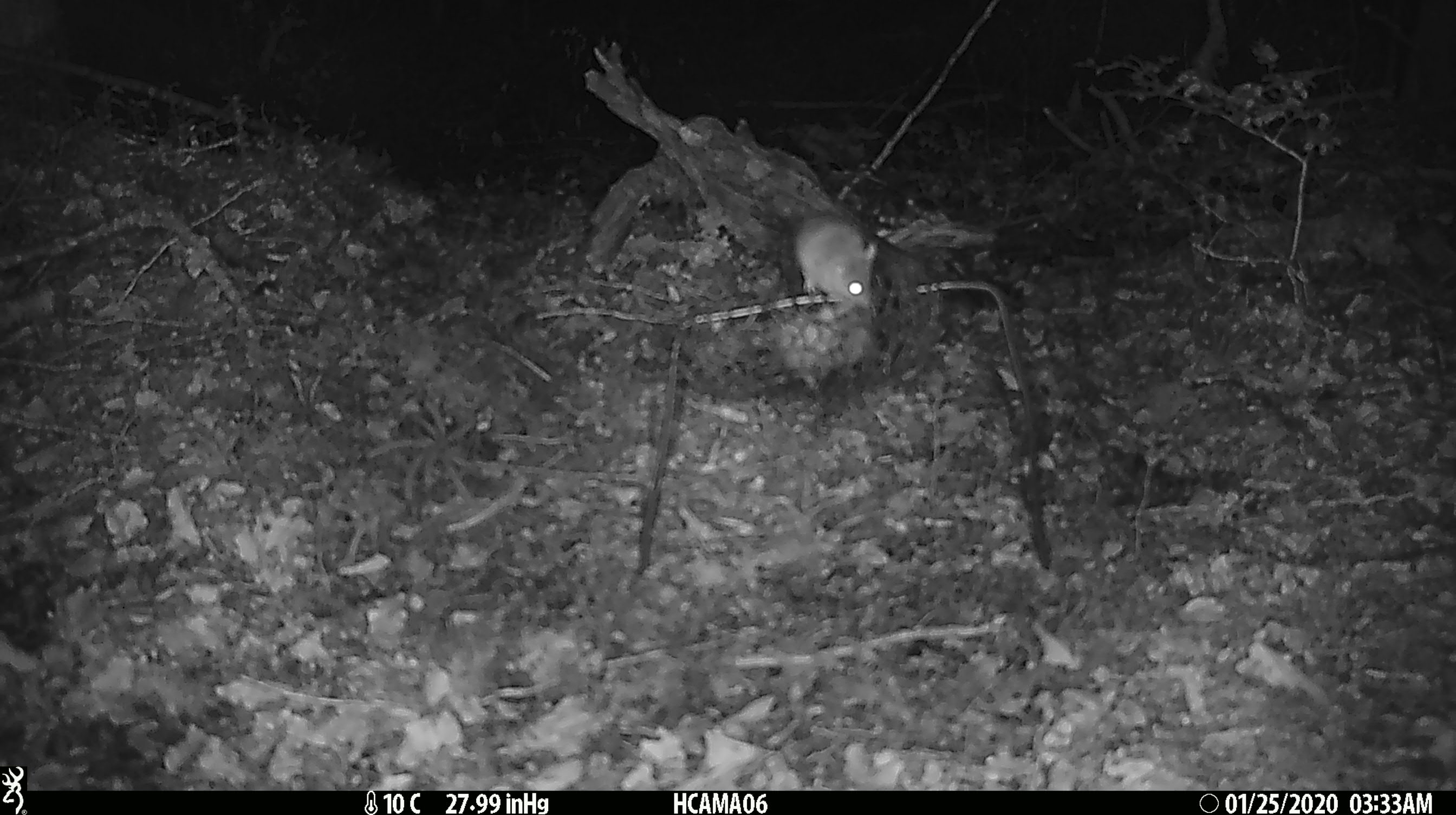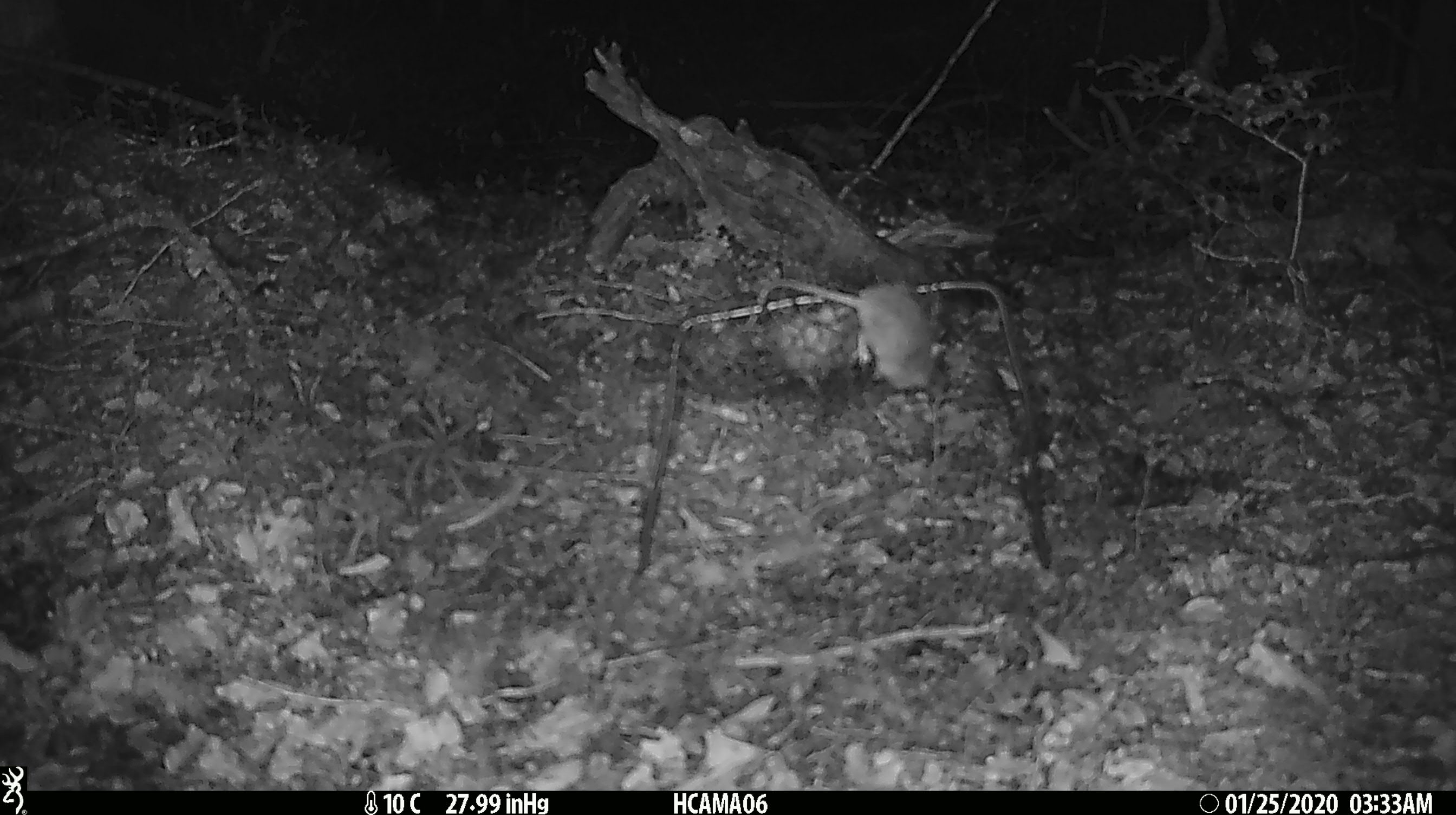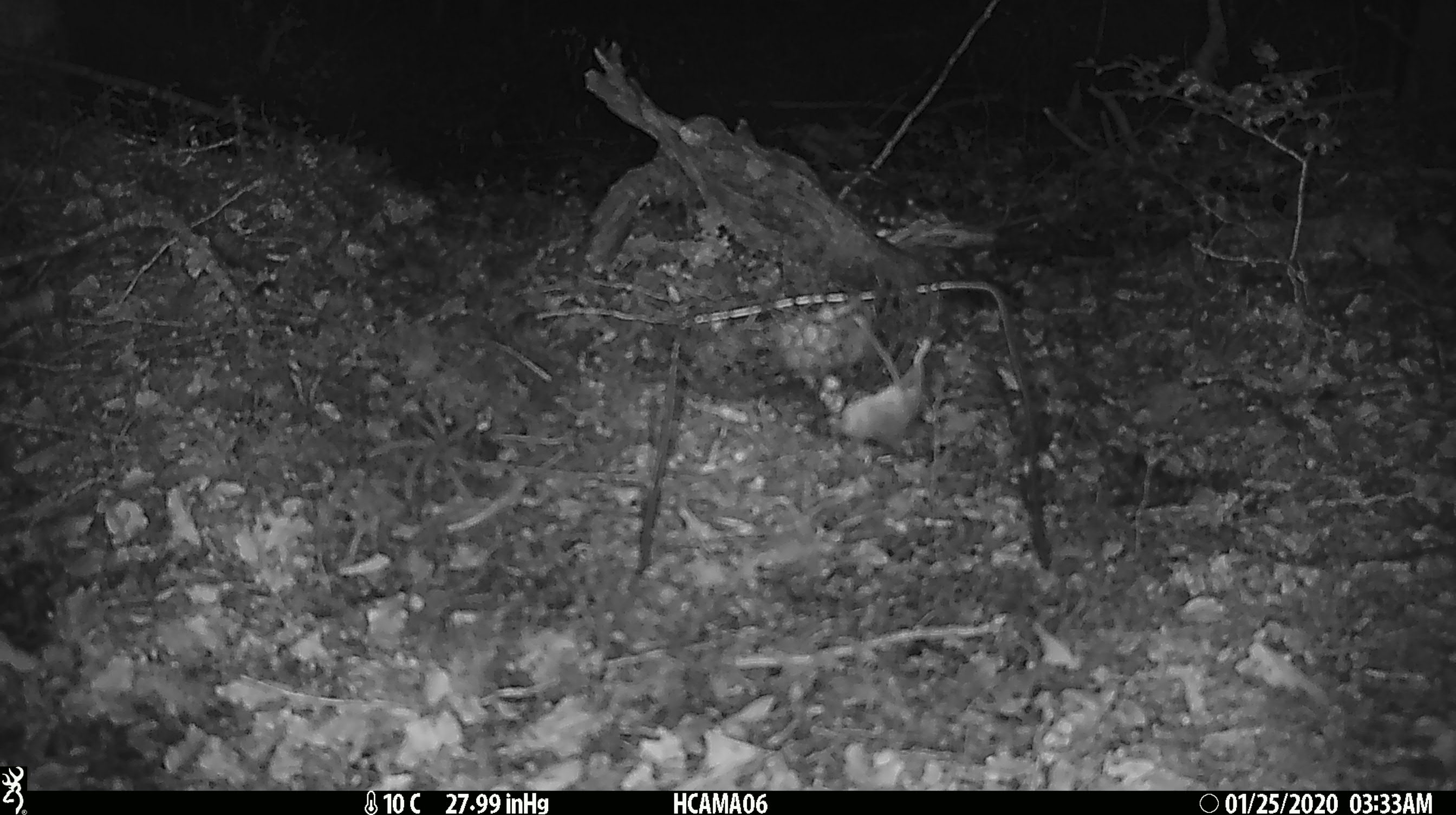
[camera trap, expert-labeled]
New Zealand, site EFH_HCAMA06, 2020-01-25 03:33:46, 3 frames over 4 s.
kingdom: Animalia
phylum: Chordata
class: Mammalia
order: Rodentia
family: Muridae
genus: Mus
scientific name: Mus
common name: mouse